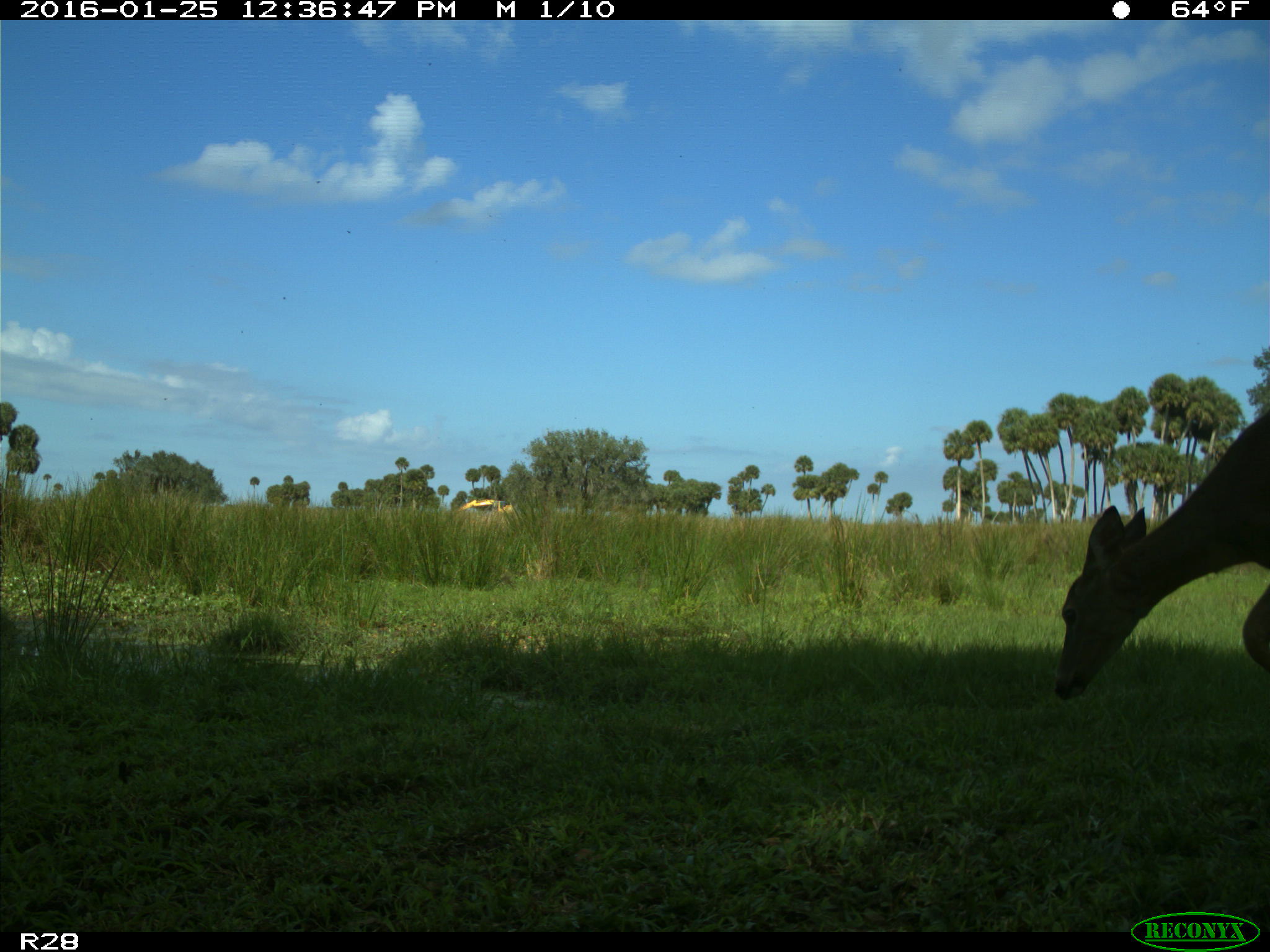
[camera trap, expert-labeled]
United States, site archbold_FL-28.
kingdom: Animalia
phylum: Chordata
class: Mammalia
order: Artiodactyla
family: Cervidae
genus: Odocoileus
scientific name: Odocoileus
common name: deer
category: unidentified deer